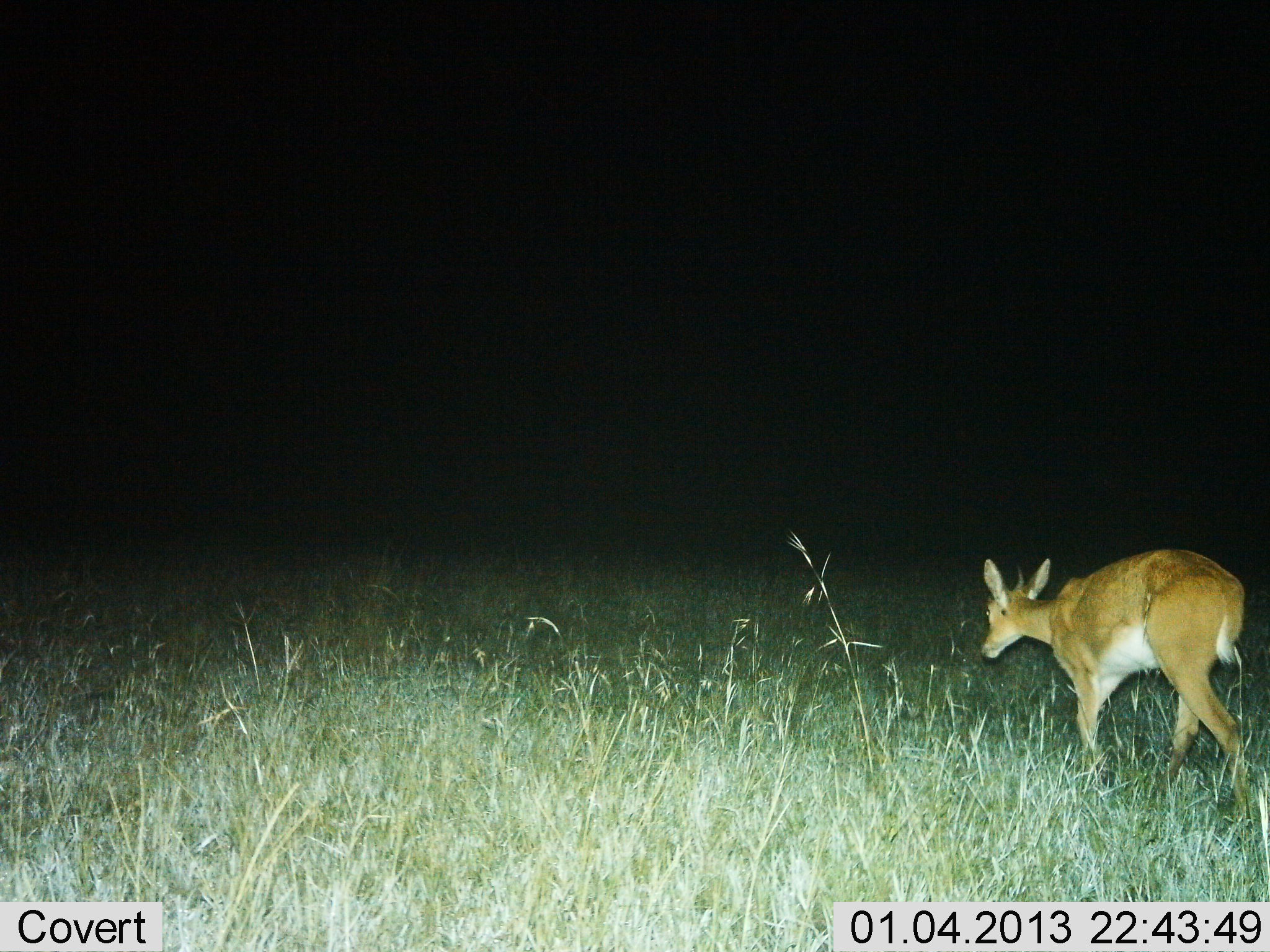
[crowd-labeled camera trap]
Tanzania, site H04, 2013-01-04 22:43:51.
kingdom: Animalia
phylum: Chordata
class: Mammalia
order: Artiodactyla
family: Bovidae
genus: Redunca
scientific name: Redunca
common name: reedbuck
Reedbuck (Redunca), count 1. Behavior (volunteer vote fractions): standing 11%, resting 5%, moving 84%, interacting 0%. Young present (vote fraction): 0%. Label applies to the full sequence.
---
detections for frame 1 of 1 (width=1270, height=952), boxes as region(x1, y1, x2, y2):
animal: region(980, 548, 1252, 829)